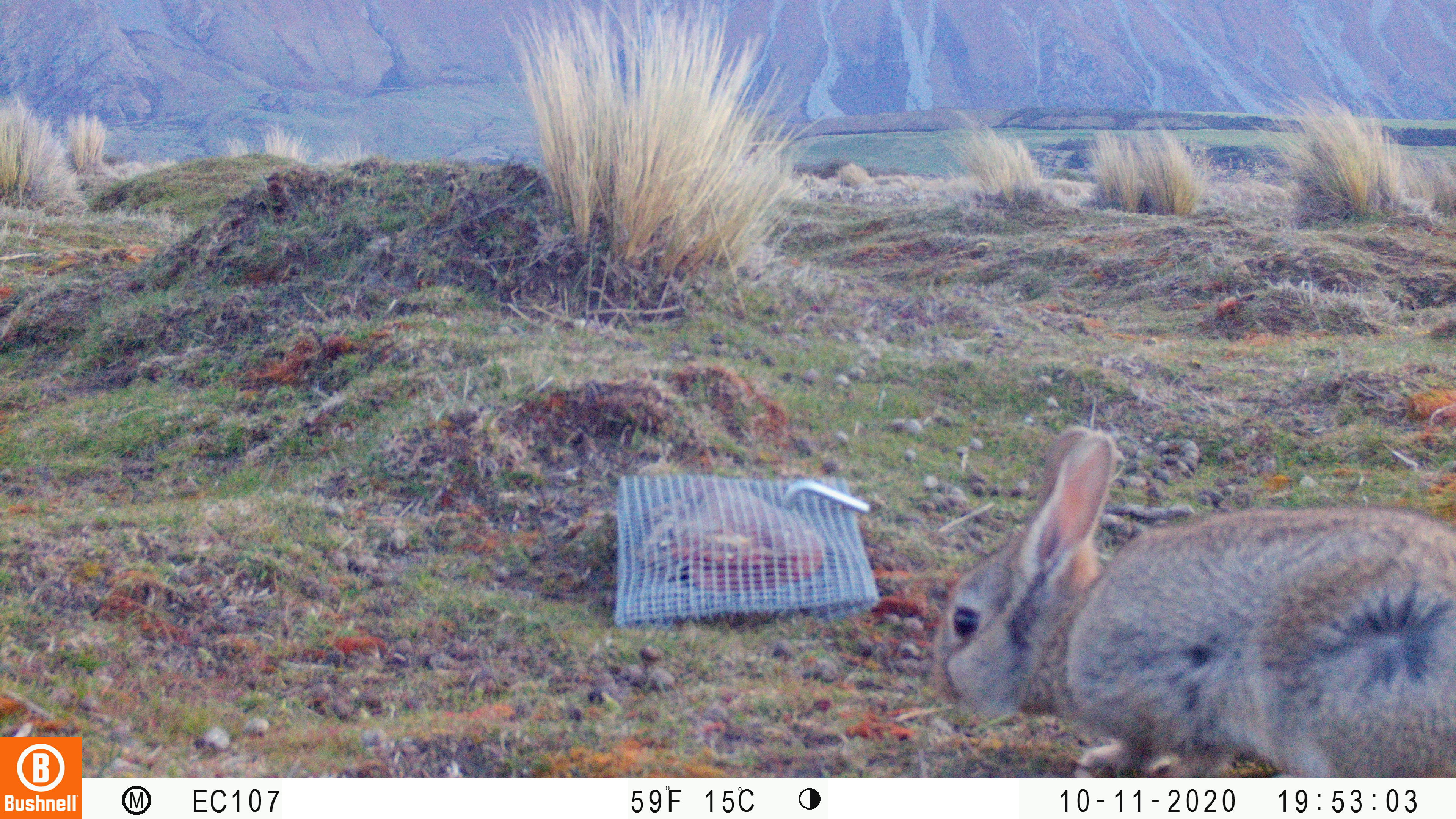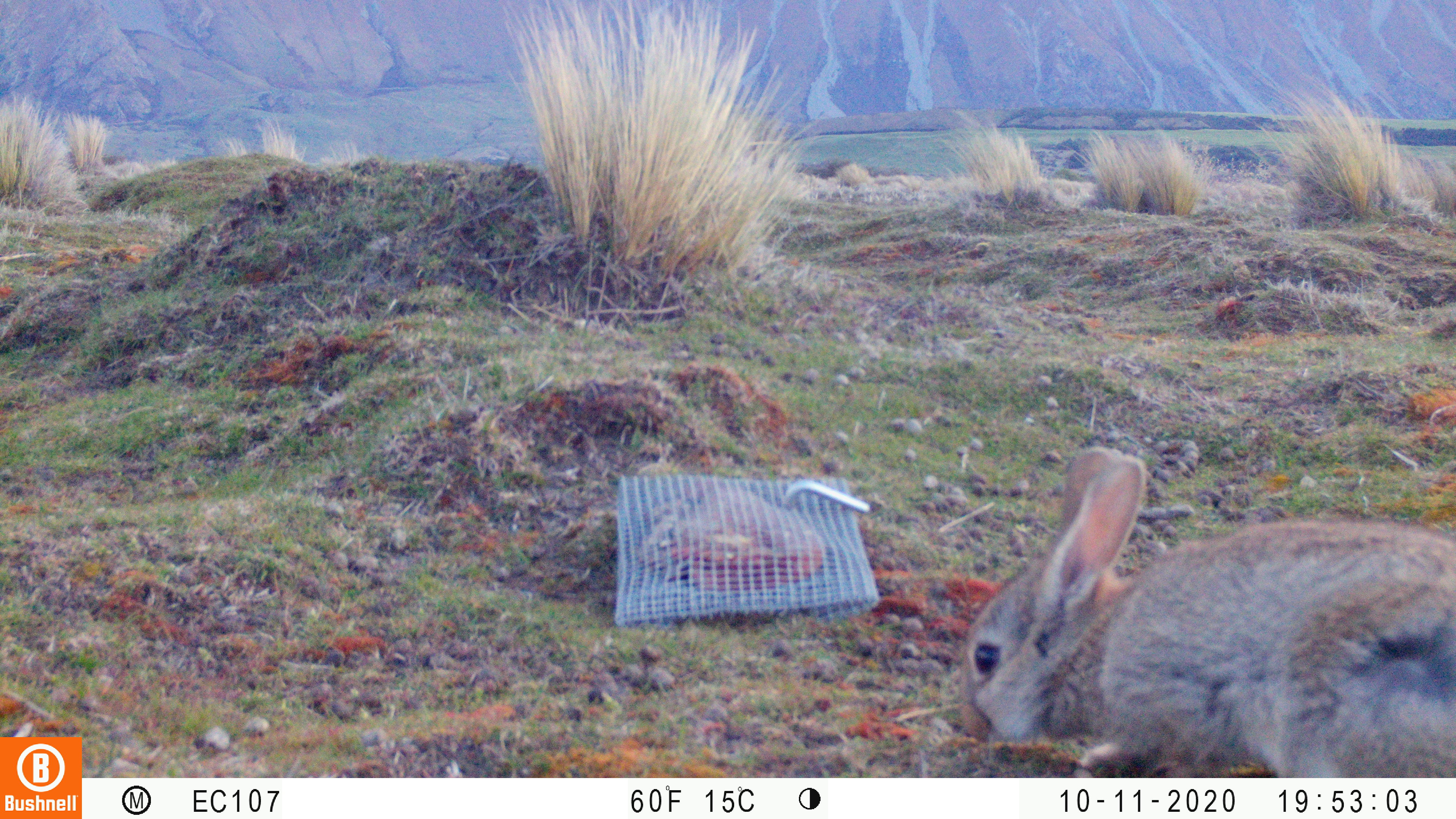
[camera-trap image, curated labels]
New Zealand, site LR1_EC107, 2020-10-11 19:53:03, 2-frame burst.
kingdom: Animalia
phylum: Chordata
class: Mammalia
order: Lagomorpha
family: Leporidae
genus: Oryctolagus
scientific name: Oryctolagus cuniculus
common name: european rabbit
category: rabbit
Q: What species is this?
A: Rabbit (european rabbit) (Oryctolagus cuniculus).